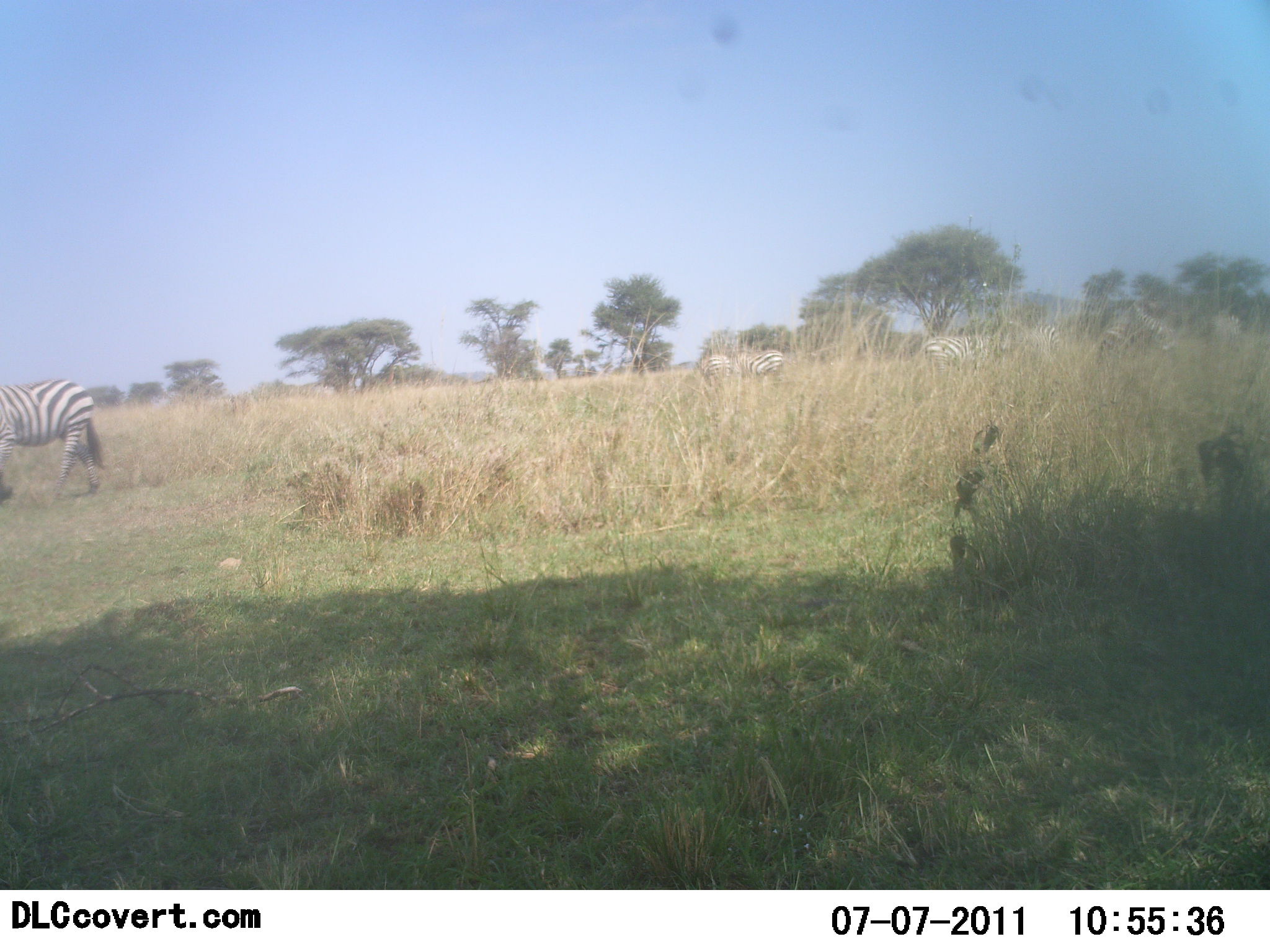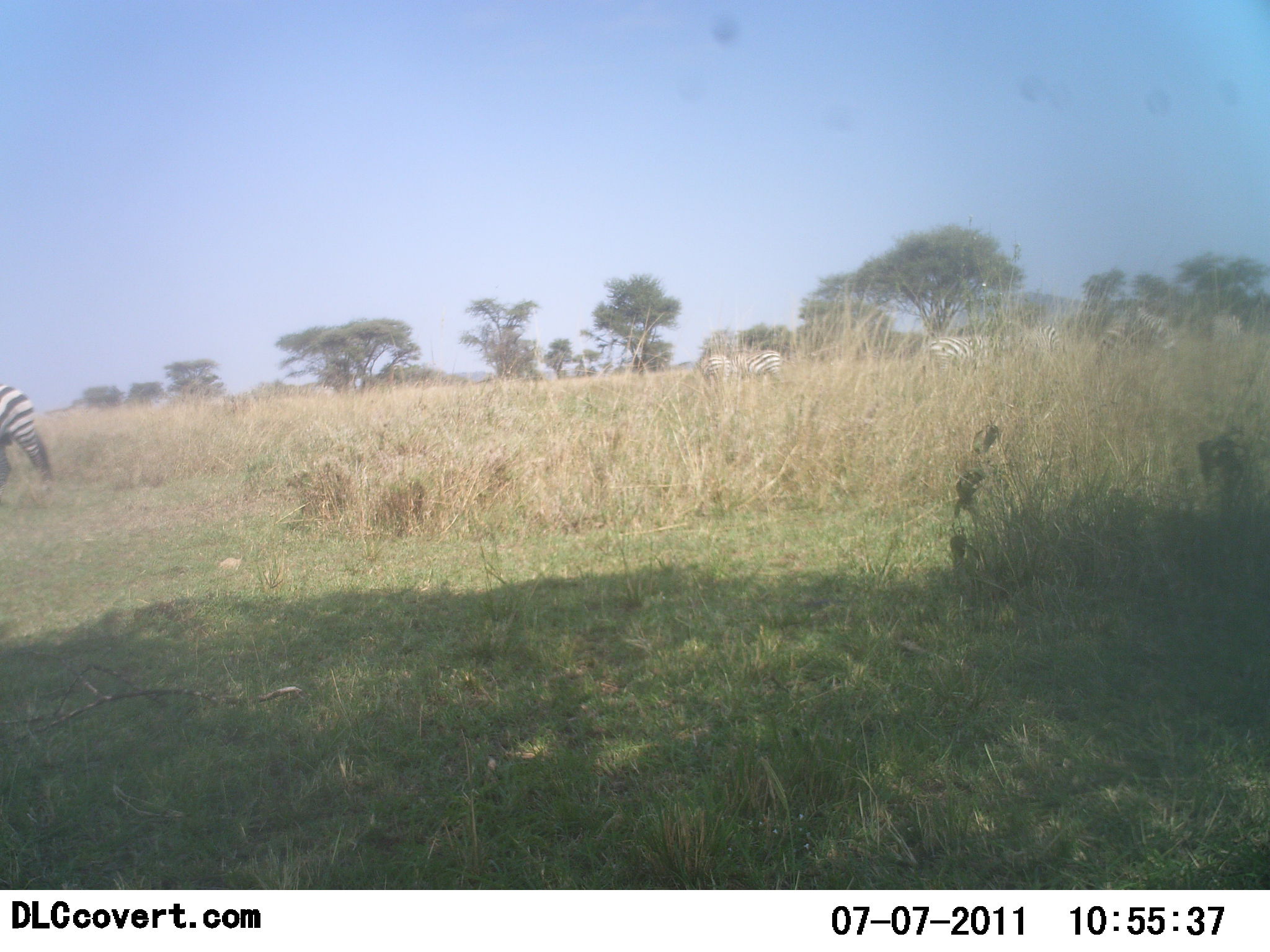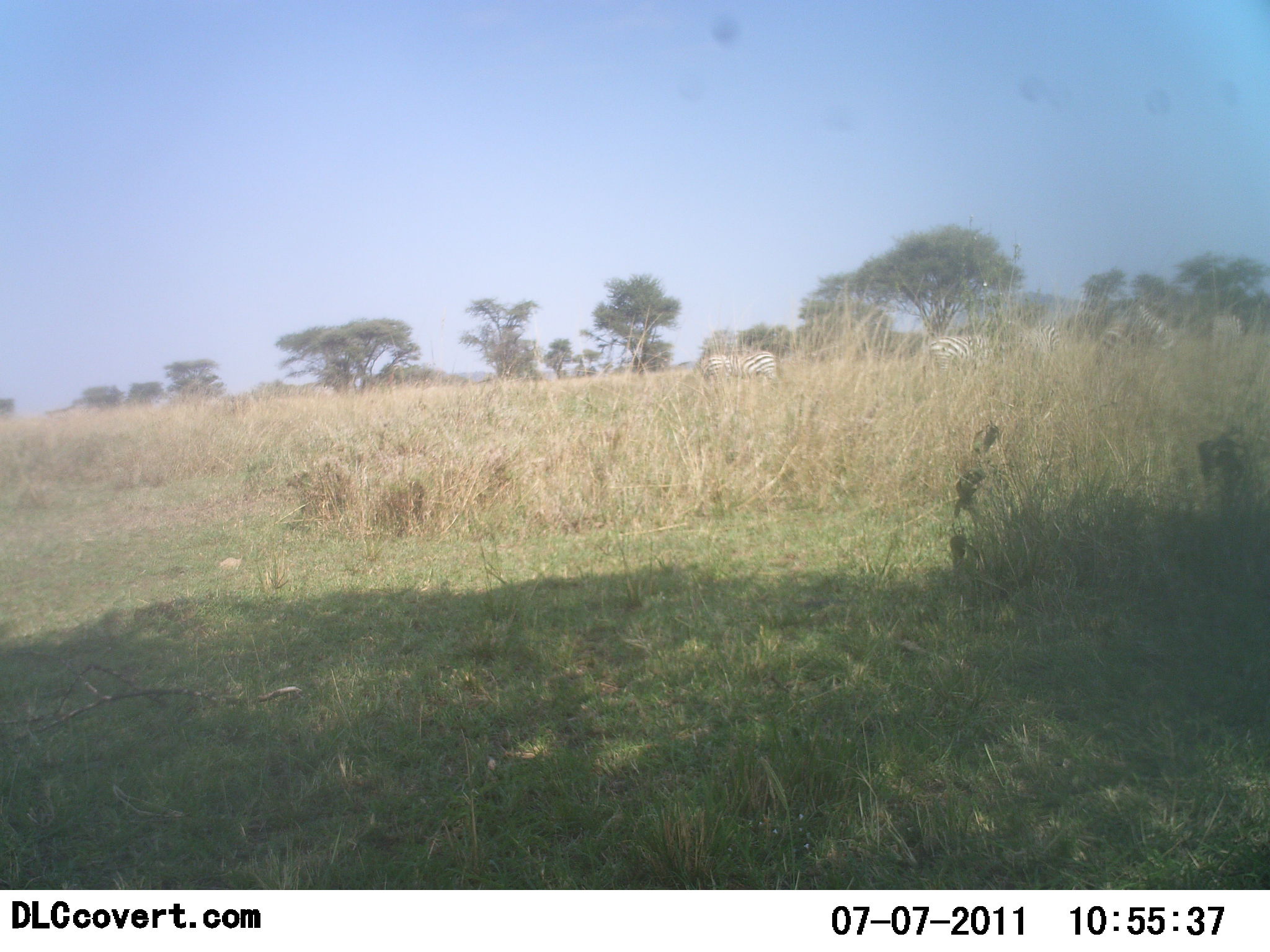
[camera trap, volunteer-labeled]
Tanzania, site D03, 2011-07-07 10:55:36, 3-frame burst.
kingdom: Animalia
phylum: Chordata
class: Mammalia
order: Perissodactyla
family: Equidae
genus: Equus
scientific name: Equus quagga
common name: plains zebra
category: zebra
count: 5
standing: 58%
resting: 0%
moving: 75%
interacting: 0%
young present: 0%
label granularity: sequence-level